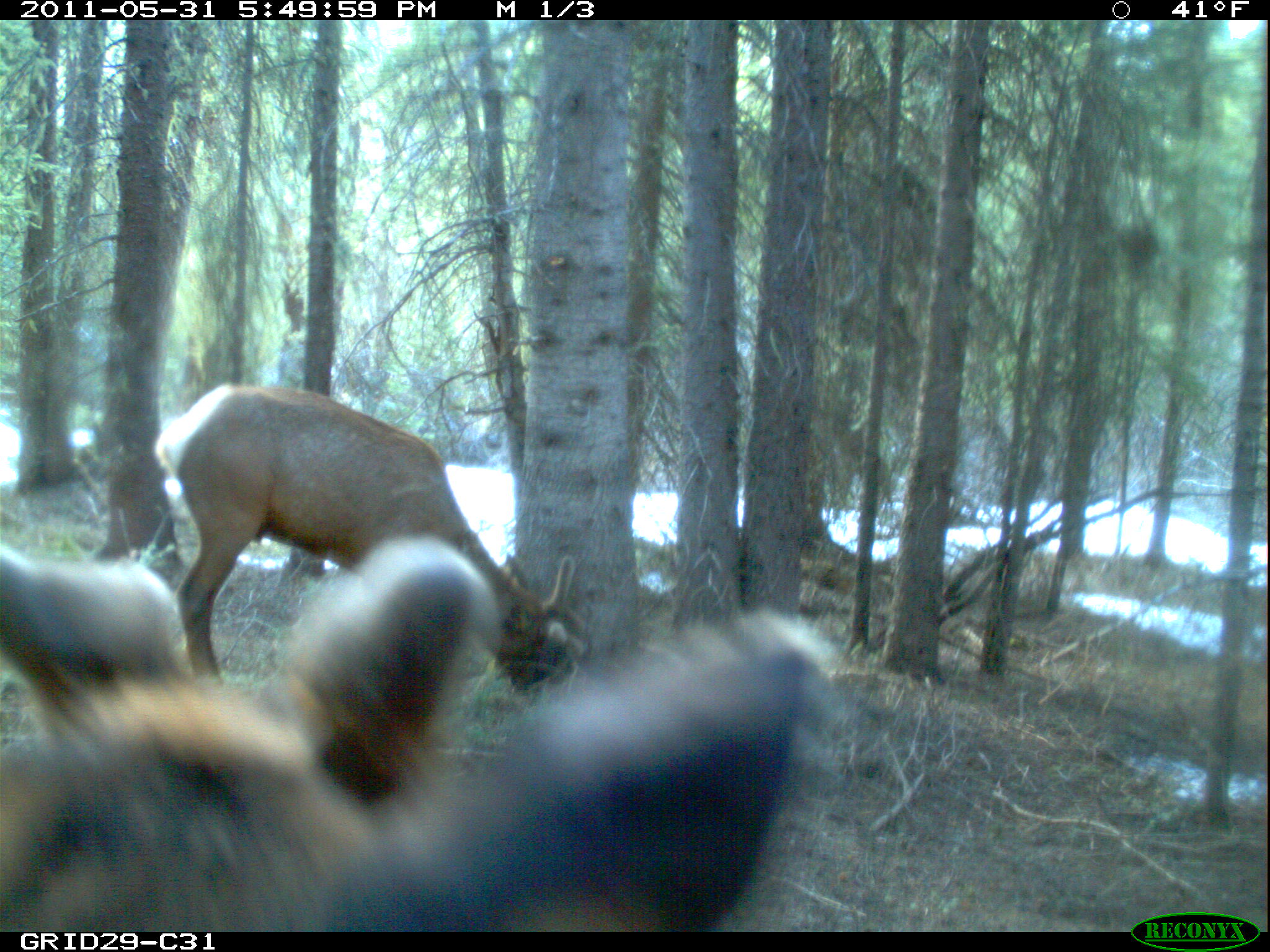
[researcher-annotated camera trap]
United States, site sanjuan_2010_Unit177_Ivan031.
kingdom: Animalia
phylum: Chordata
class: Mammalia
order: Artiodactyla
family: Cervidae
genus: Cervus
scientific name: Cervus elaphus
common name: red deer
Cervus elaphus (red deer).